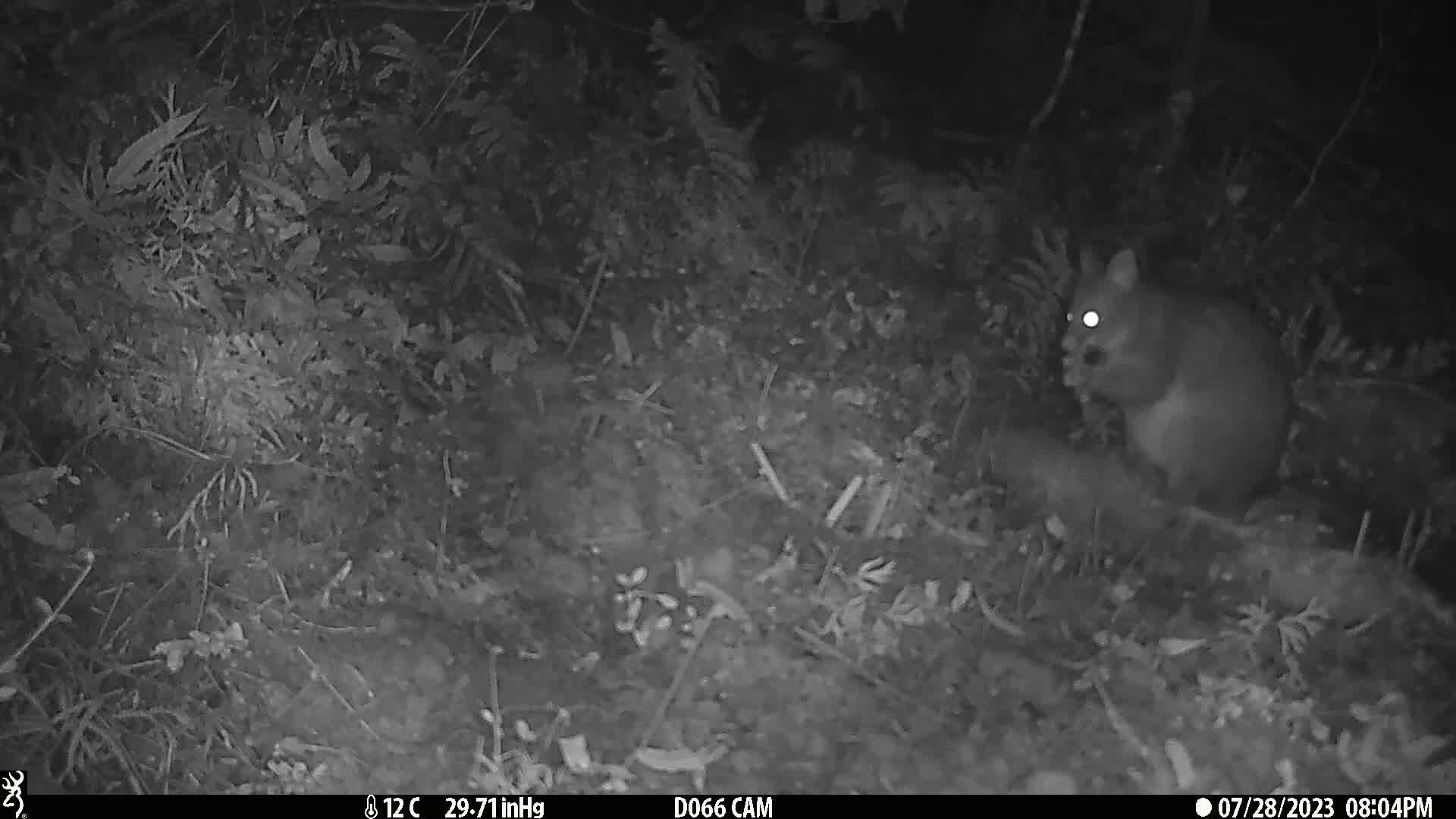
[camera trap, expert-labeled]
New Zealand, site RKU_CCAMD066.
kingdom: Animalia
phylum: Chordata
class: Mammalia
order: Diprotodontia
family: Phalangeridae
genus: Trichosurus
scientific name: Trichosurus vulpecula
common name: common brushtail possum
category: possum